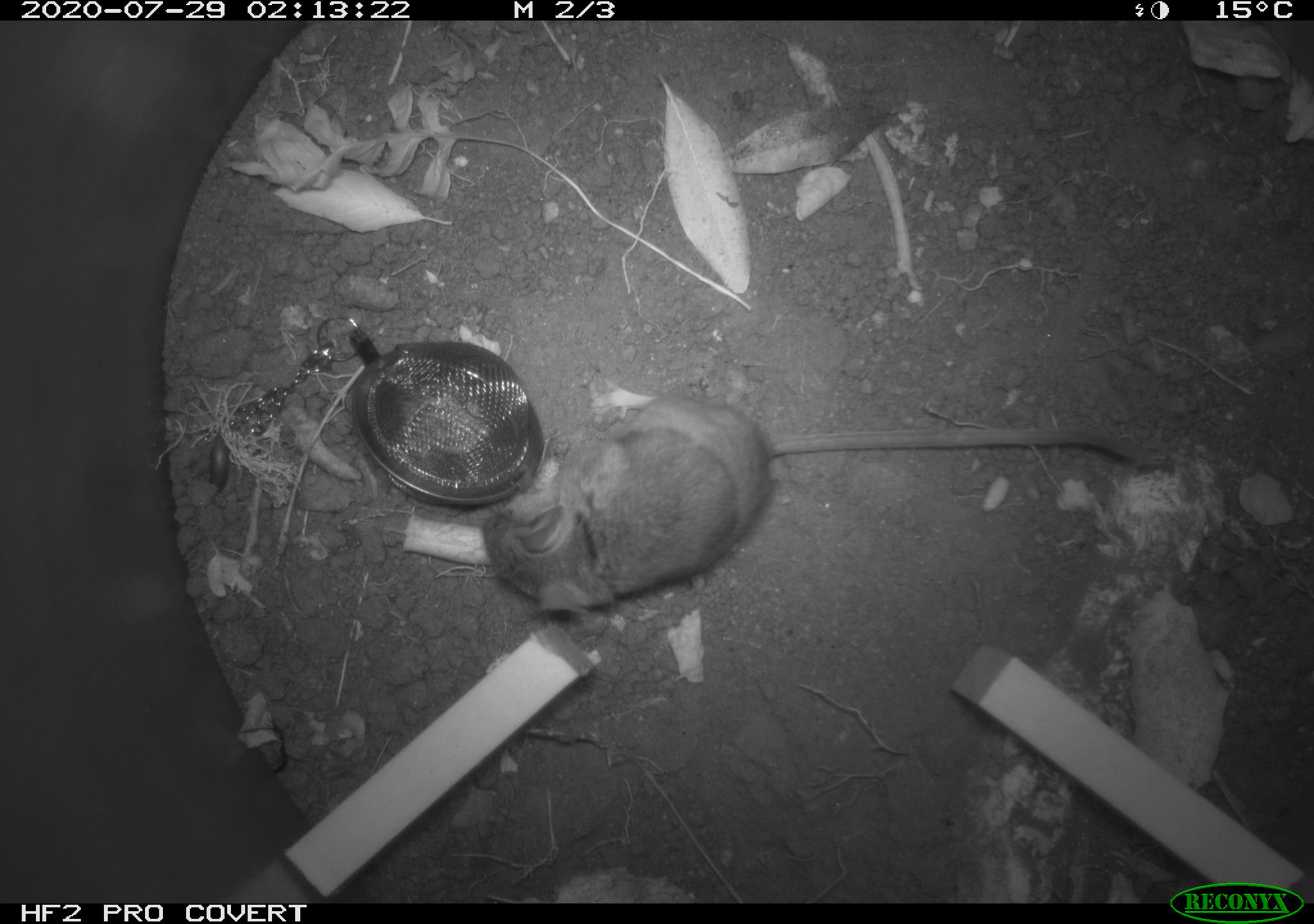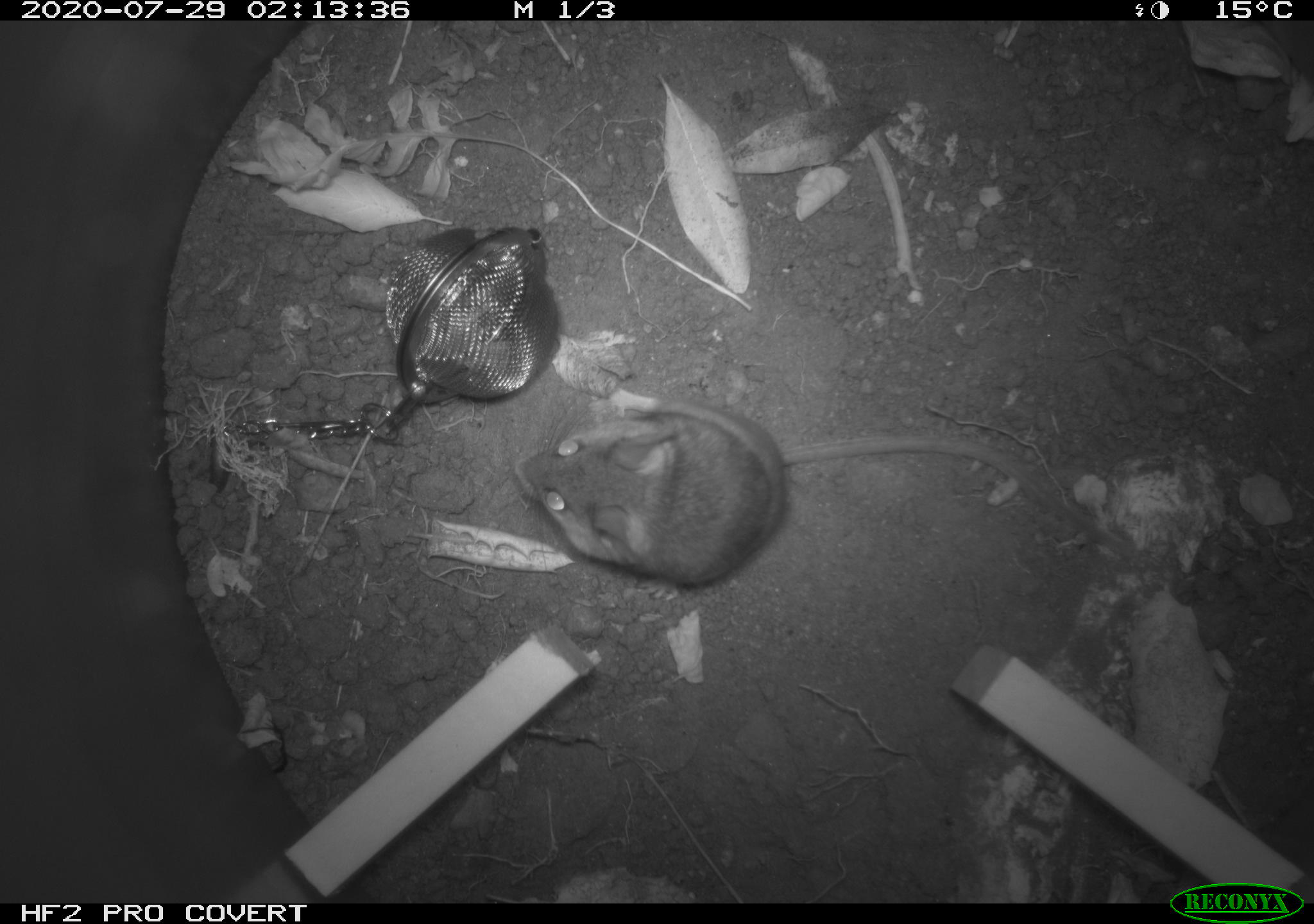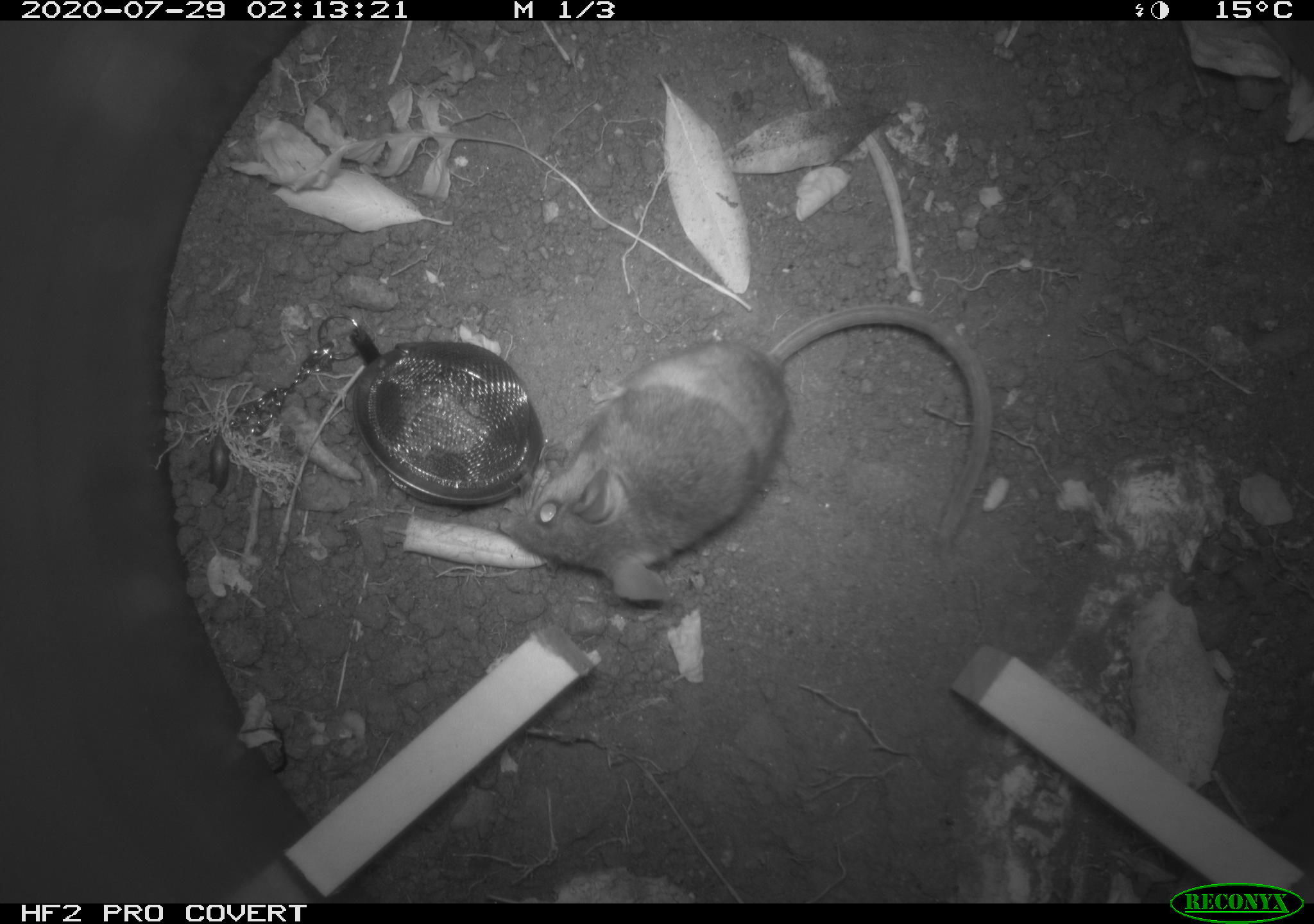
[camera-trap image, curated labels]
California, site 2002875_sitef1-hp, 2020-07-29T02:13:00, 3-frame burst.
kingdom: Animalia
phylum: Chordata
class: Mammalia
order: Rodentia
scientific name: Rodentia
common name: rodent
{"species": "rodent (Rodentia)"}